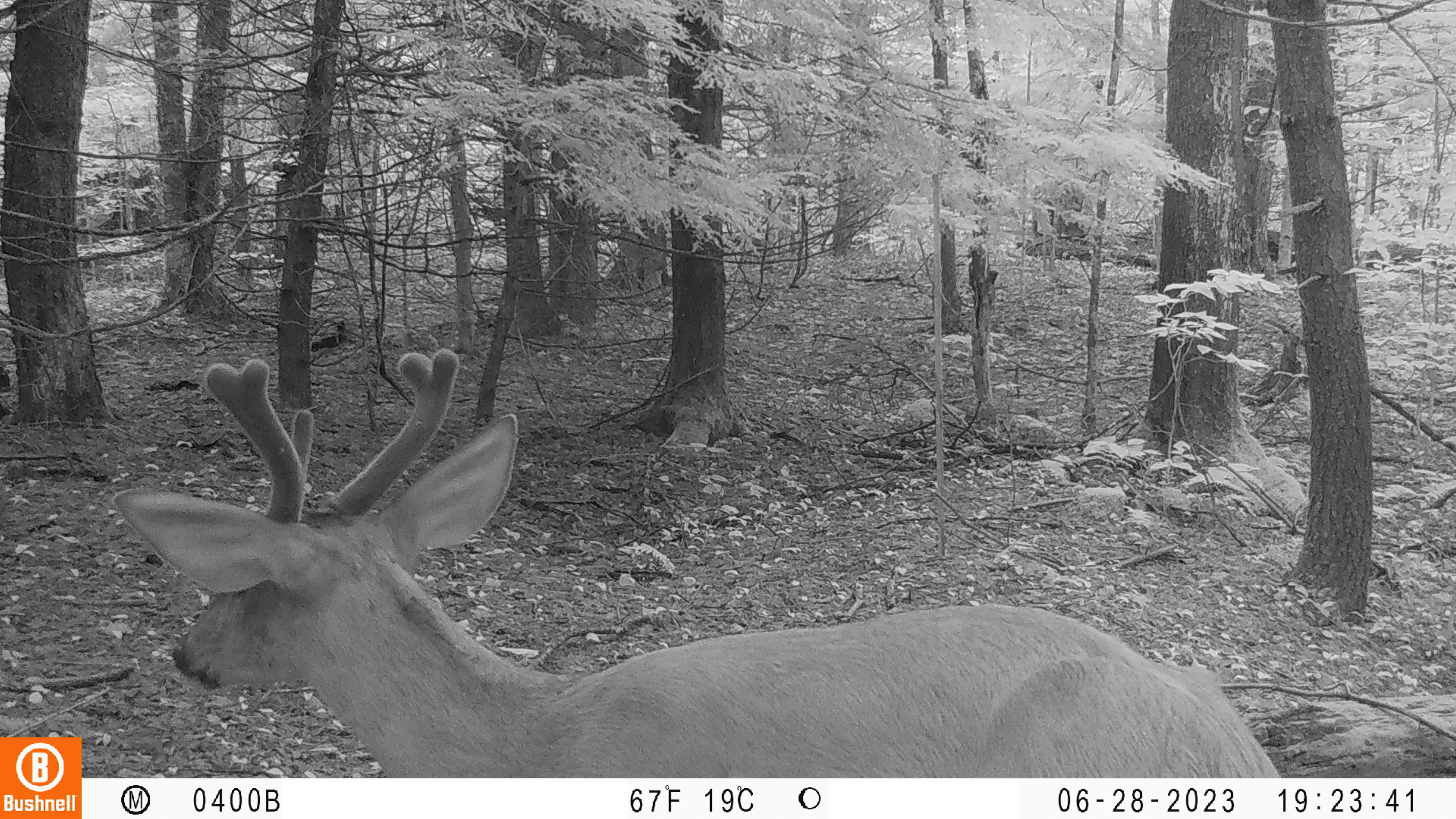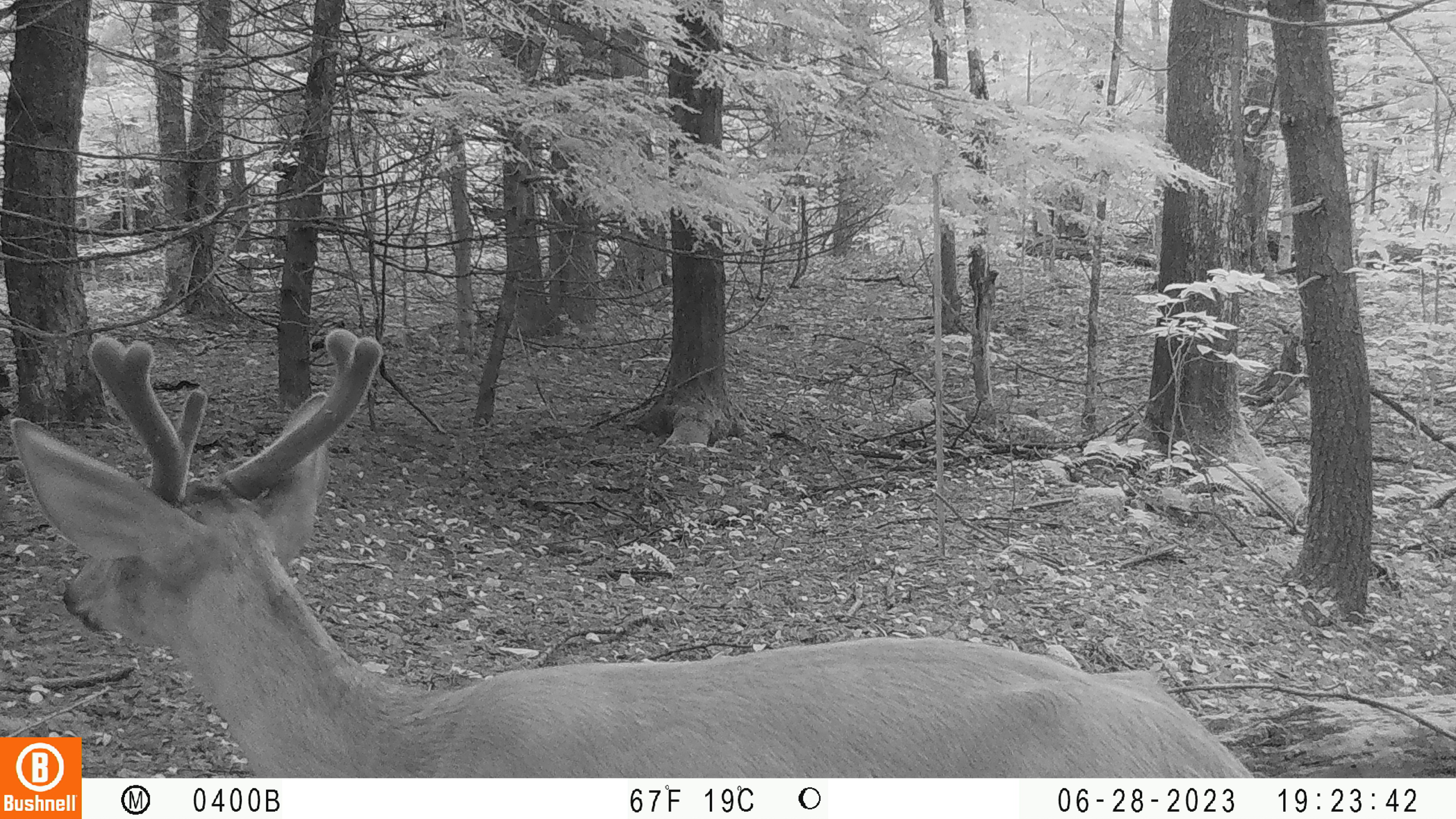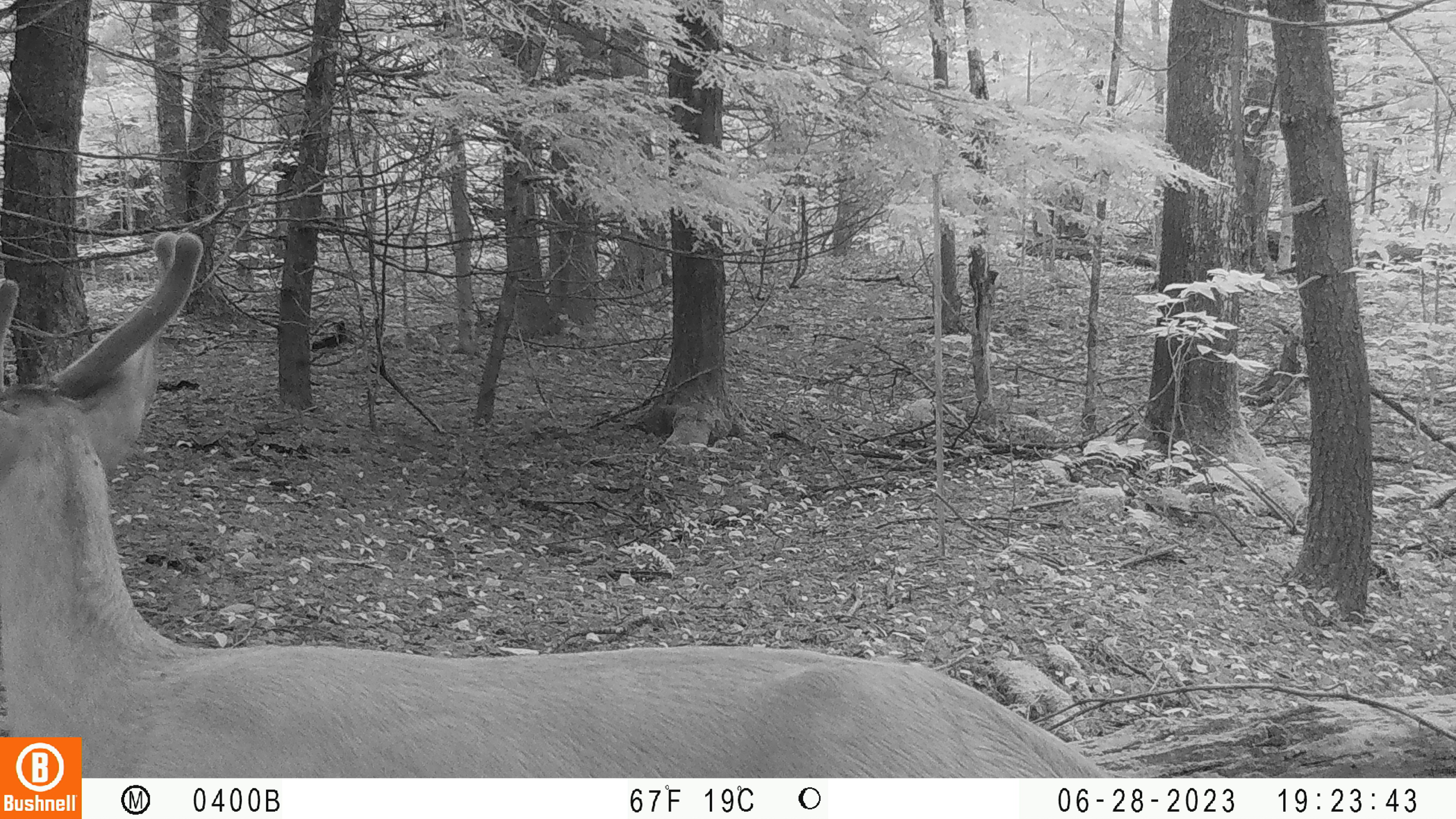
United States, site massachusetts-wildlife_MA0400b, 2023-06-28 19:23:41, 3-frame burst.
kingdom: Animalia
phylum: Chordata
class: Mammalia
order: Artiodactyla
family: Cervidae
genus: Odocoileus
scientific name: Odocoileus virginianus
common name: white-tailed deer